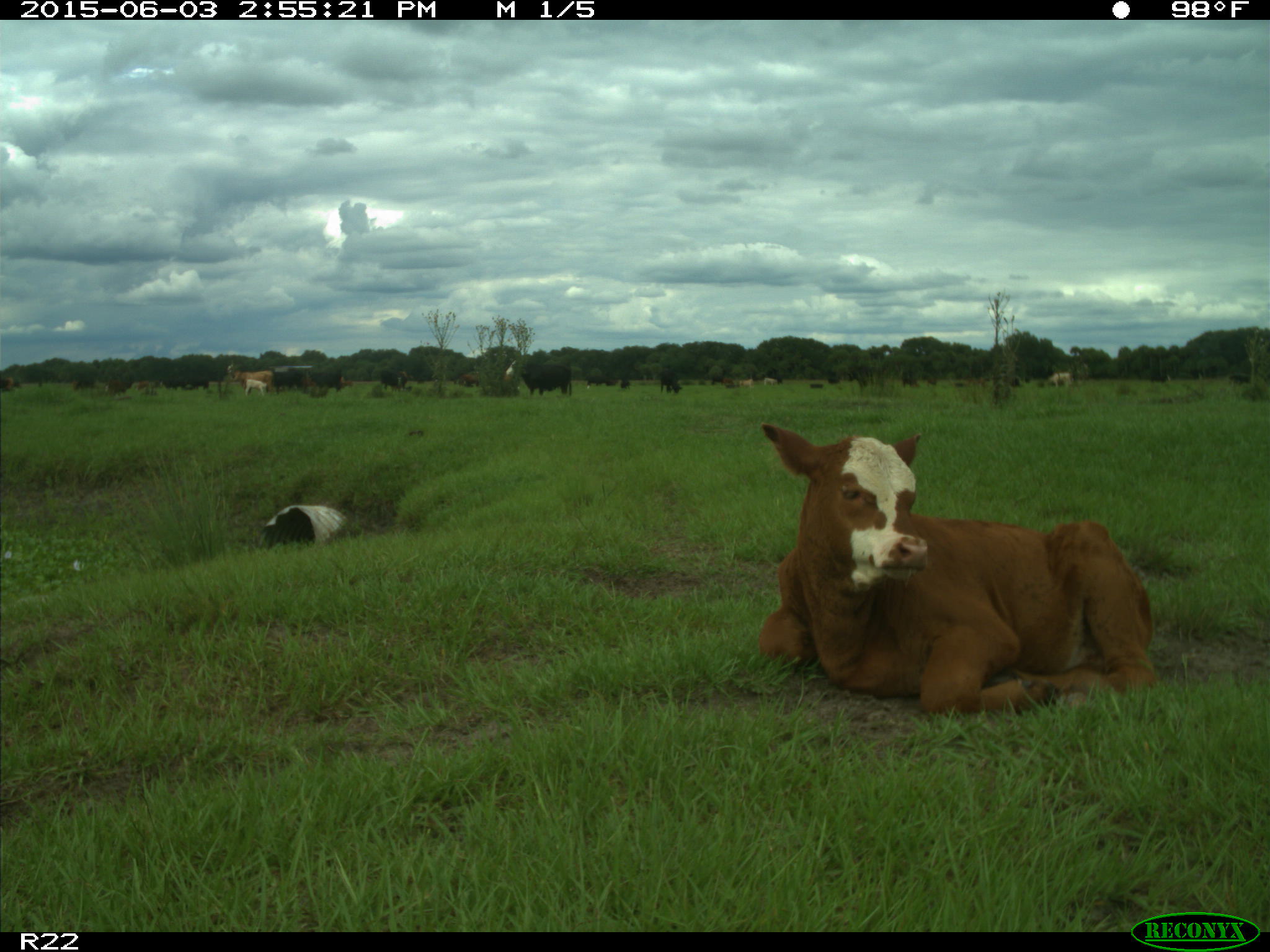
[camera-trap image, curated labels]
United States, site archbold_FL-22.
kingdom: Animalia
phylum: Chordata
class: Mammalia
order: Artiodactyla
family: Bovidae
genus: Bos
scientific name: Bos taurus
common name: domestic cow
Bos taurus (domestic cow).